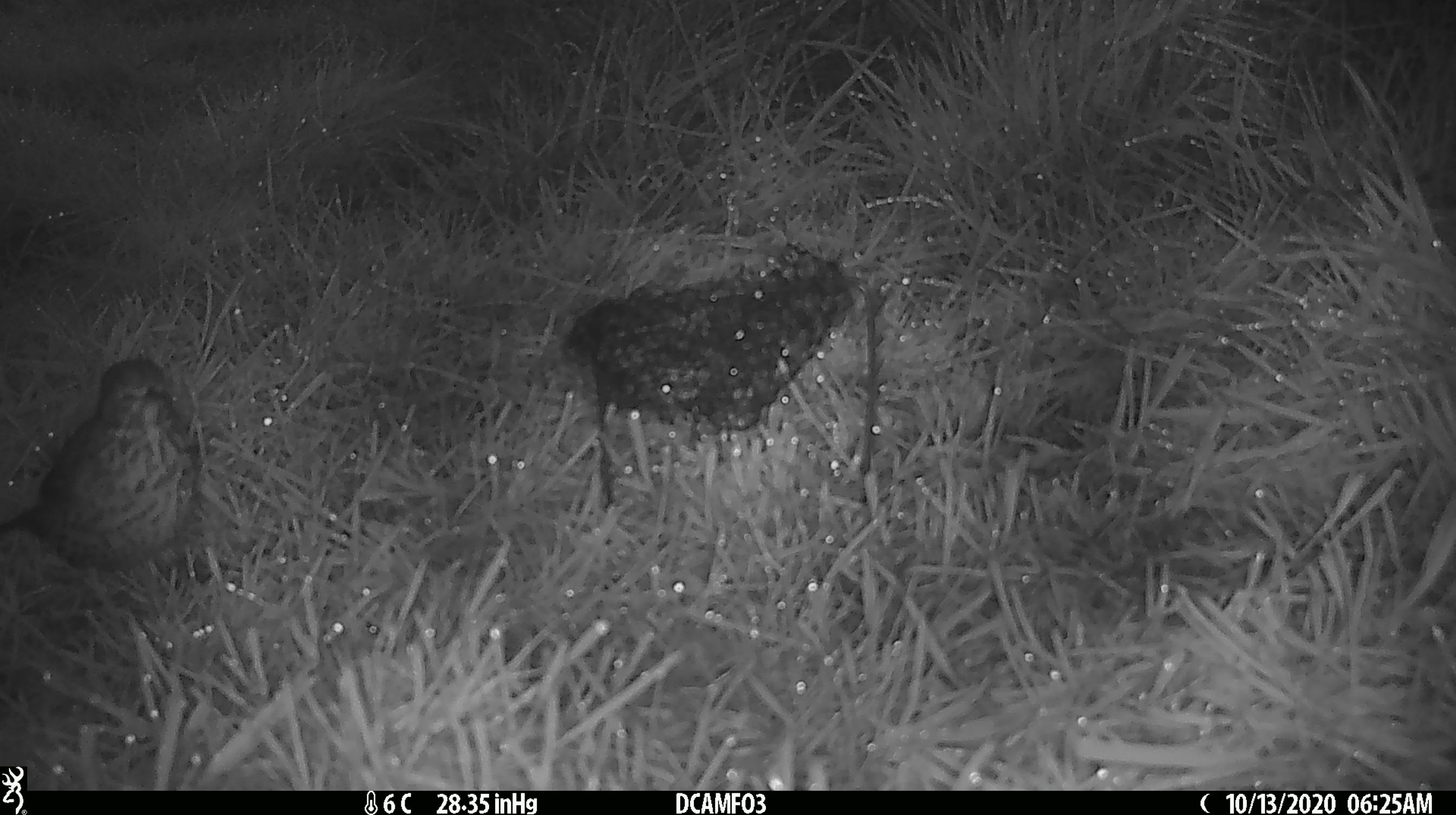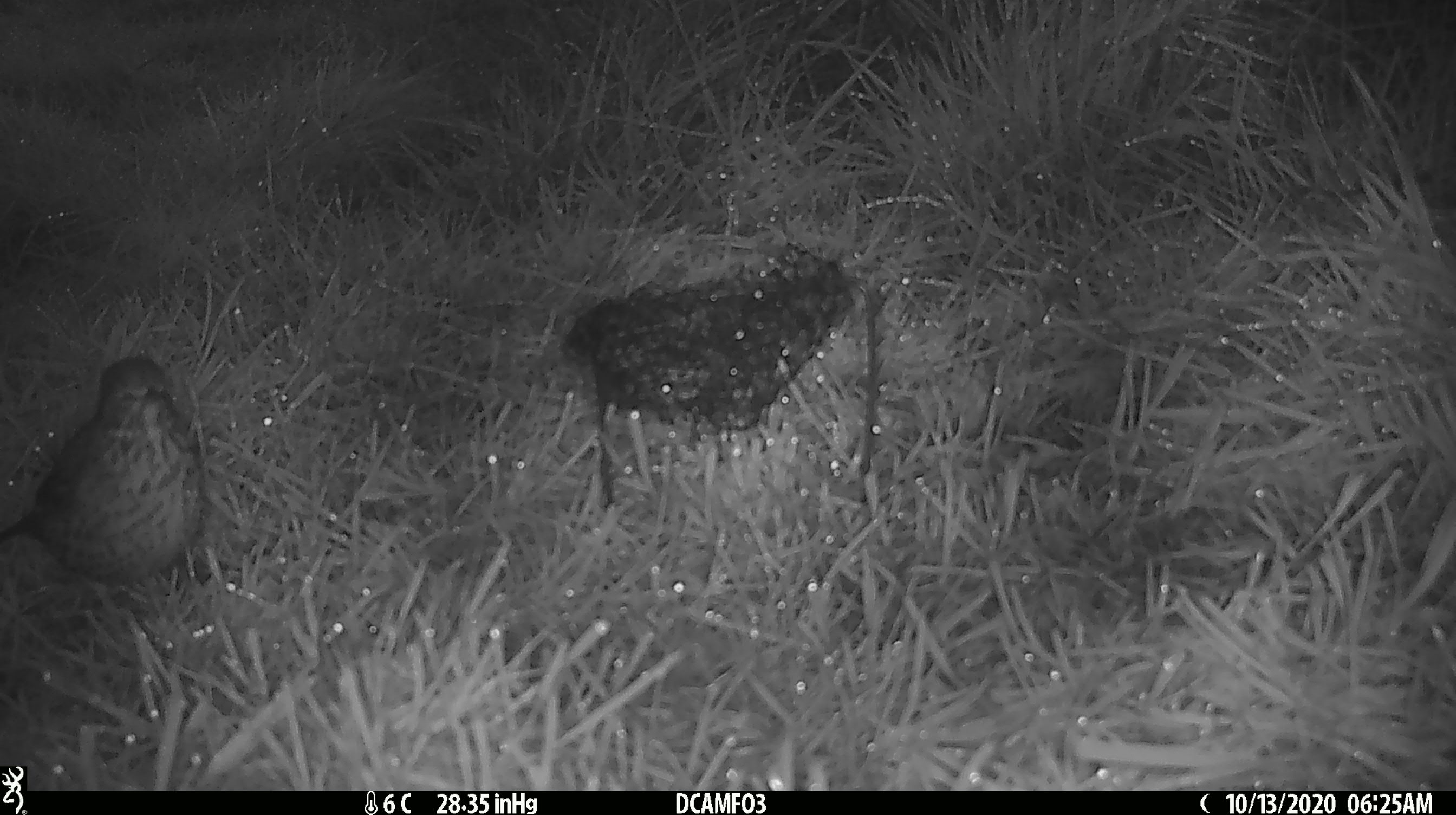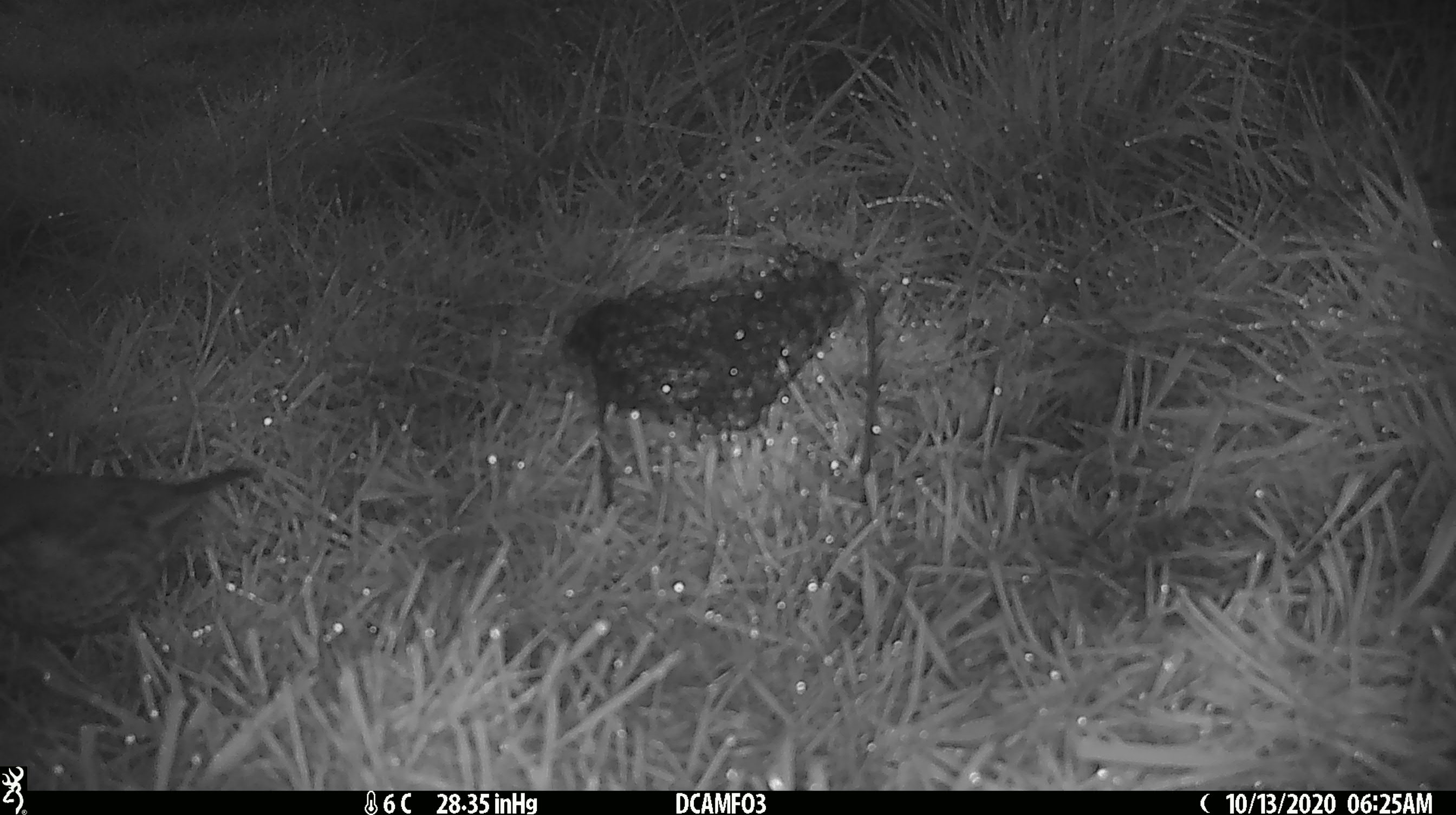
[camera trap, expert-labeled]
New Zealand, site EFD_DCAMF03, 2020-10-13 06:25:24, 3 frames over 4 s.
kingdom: Animalia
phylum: Chordata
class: Aves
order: Passeriformes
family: Turdidae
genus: Turdus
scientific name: Turdus philomelos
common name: song thrush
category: thrush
Thrush (song thrush) (Turdus philomelos).